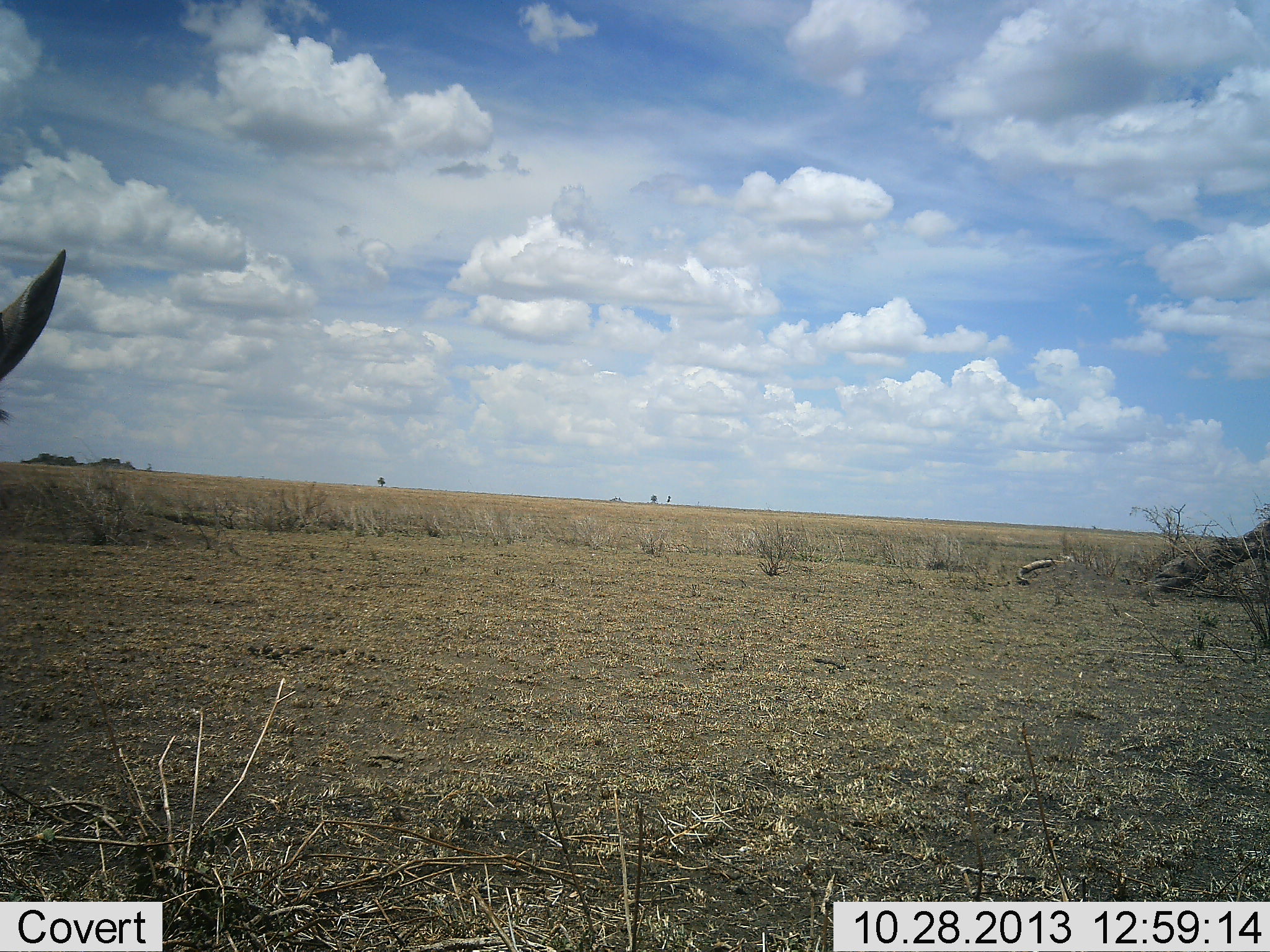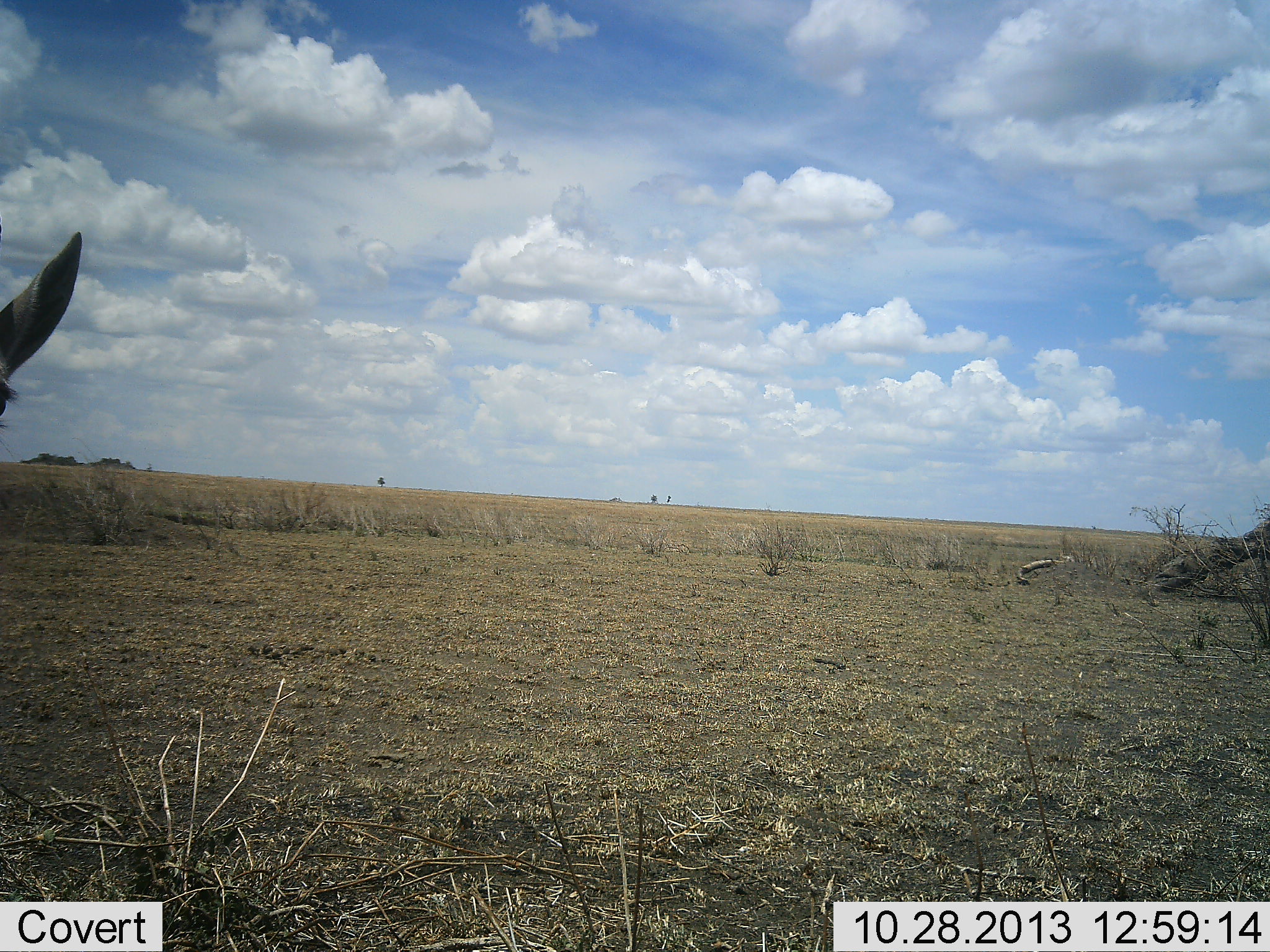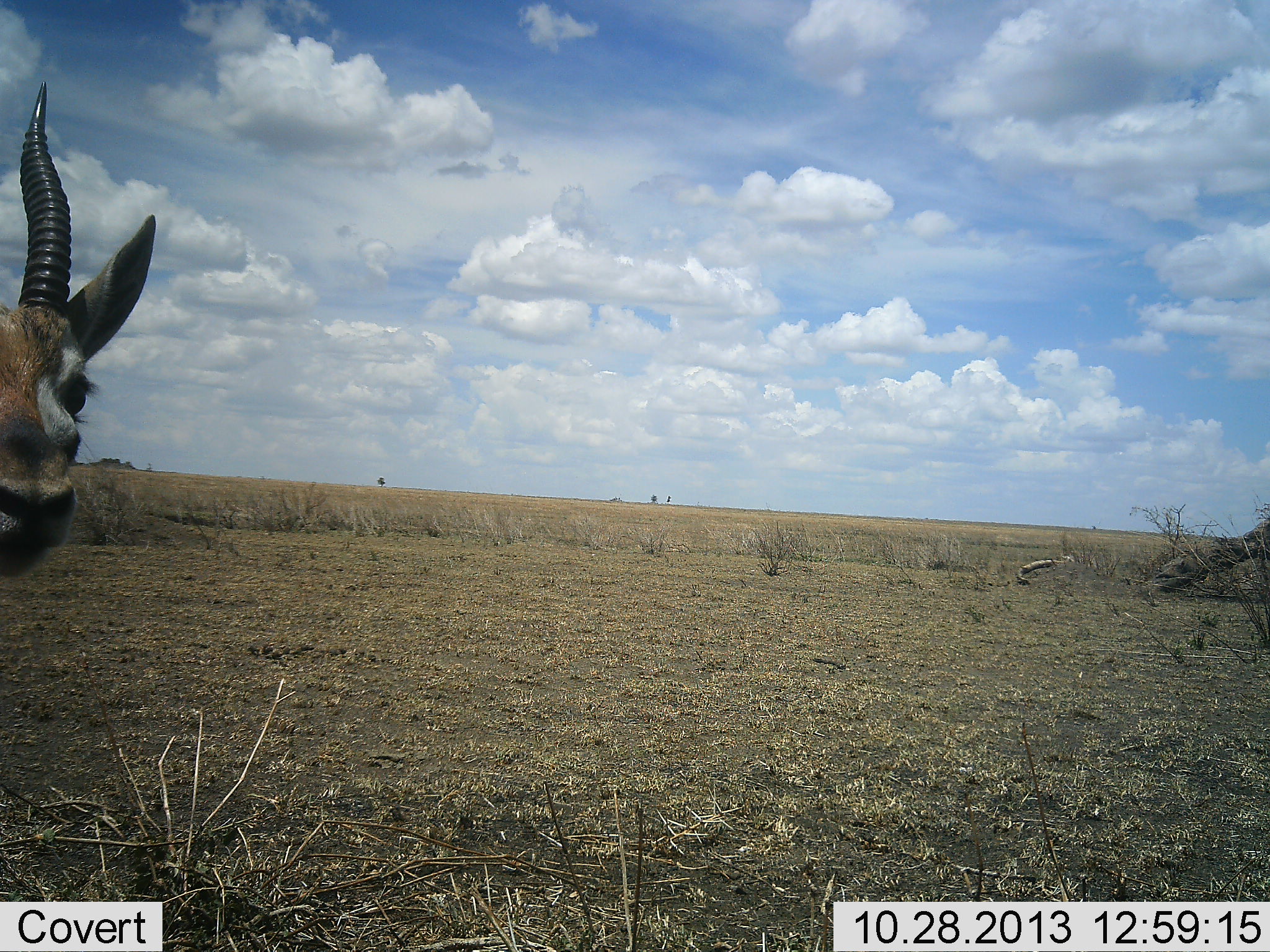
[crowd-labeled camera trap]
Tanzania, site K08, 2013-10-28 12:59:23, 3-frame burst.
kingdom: Animalia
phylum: Chordata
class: Mammalia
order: Artiodactyla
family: Bovidae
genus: Eudorcas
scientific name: Eudorcas thomsonii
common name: thomson's gazelle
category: gazellethomsons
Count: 1.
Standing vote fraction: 68%.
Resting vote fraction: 5%.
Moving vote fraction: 32%.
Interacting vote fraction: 0%.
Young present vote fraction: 0%.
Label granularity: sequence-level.